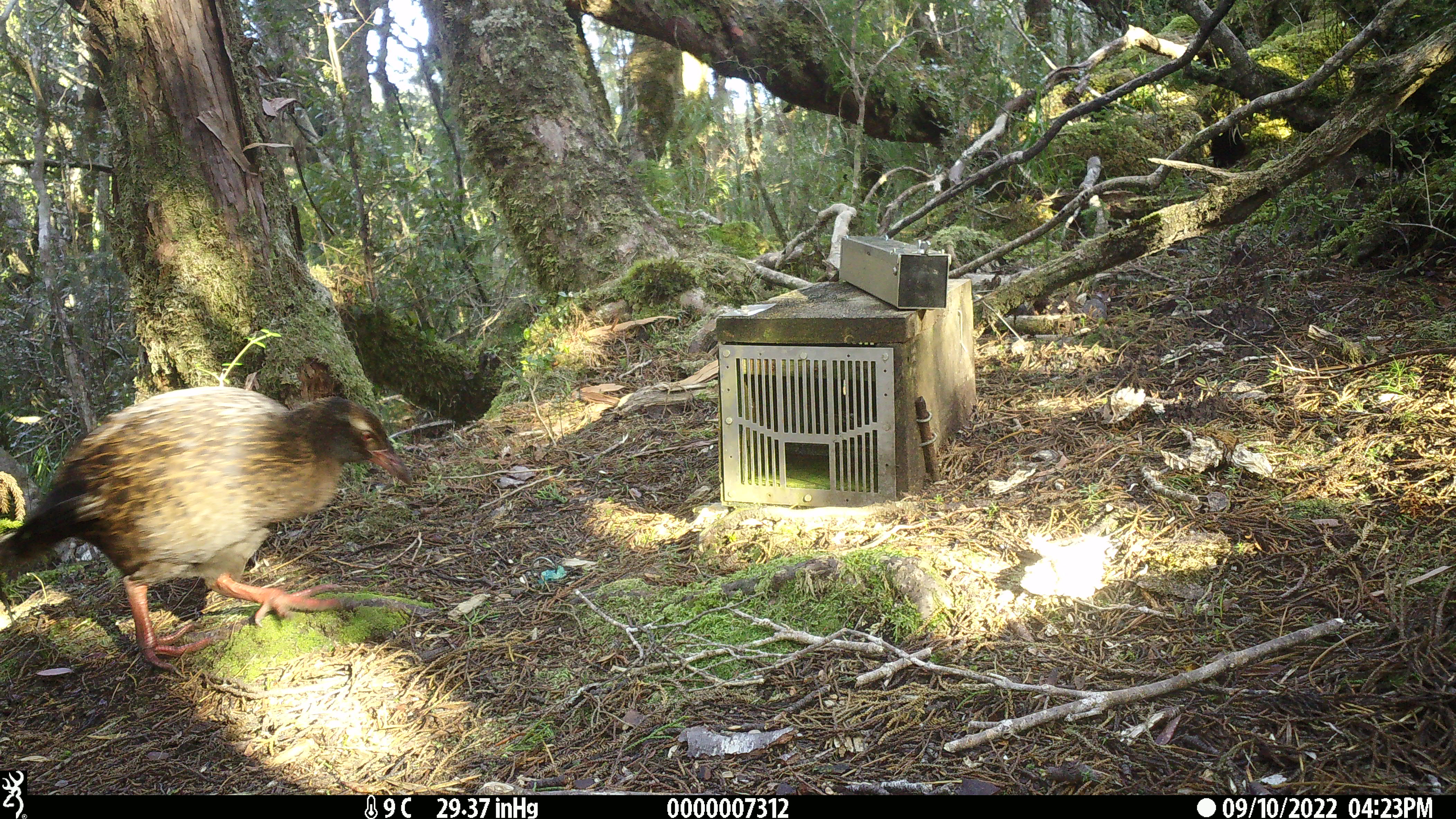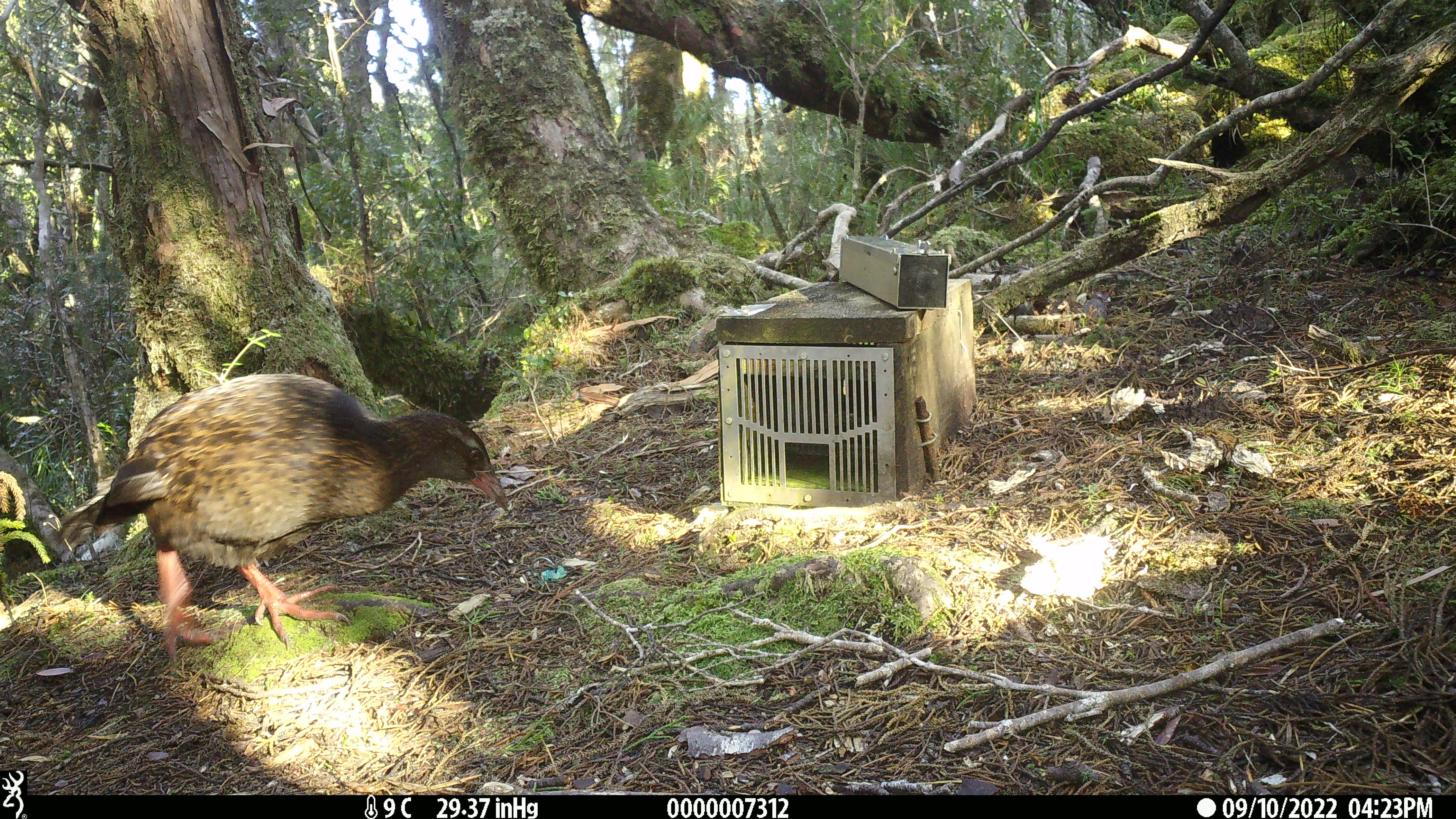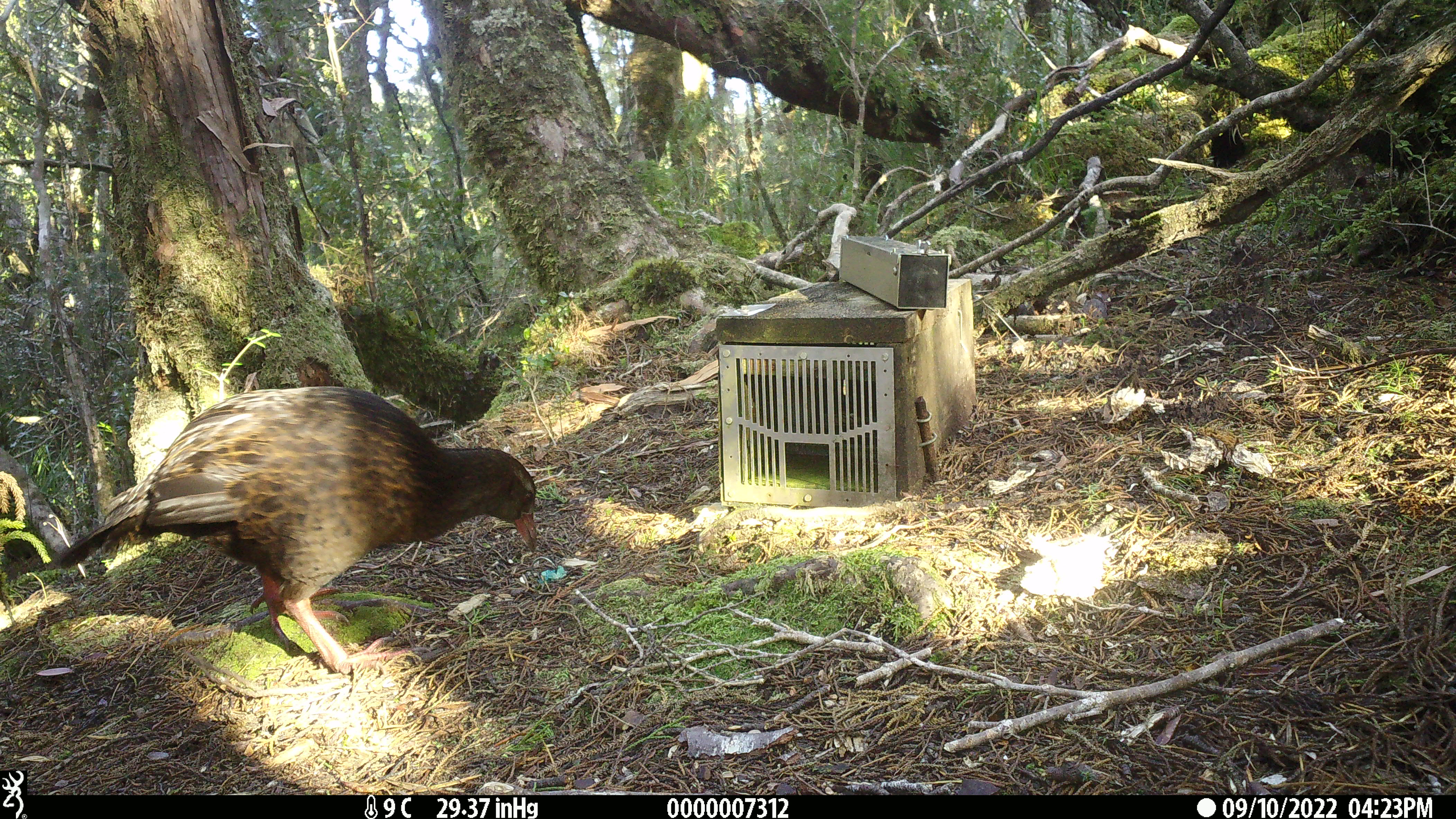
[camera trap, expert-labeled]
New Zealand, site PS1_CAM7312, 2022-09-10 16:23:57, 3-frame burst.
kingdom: Animalia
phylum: Chordata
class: Aves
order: Gruiformes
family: Rallidae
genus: Gallirallus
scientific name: Gallirallus australis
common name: weka